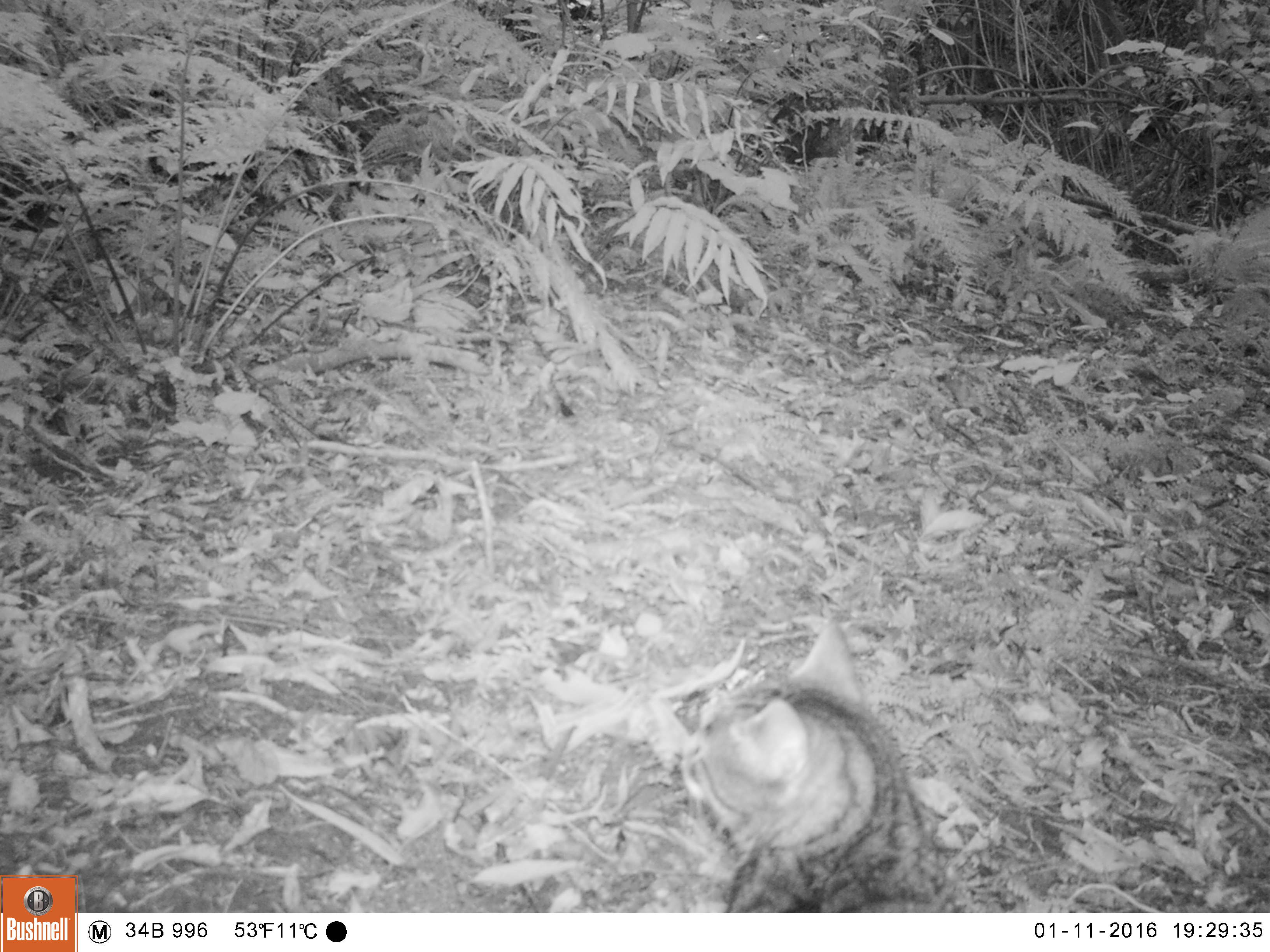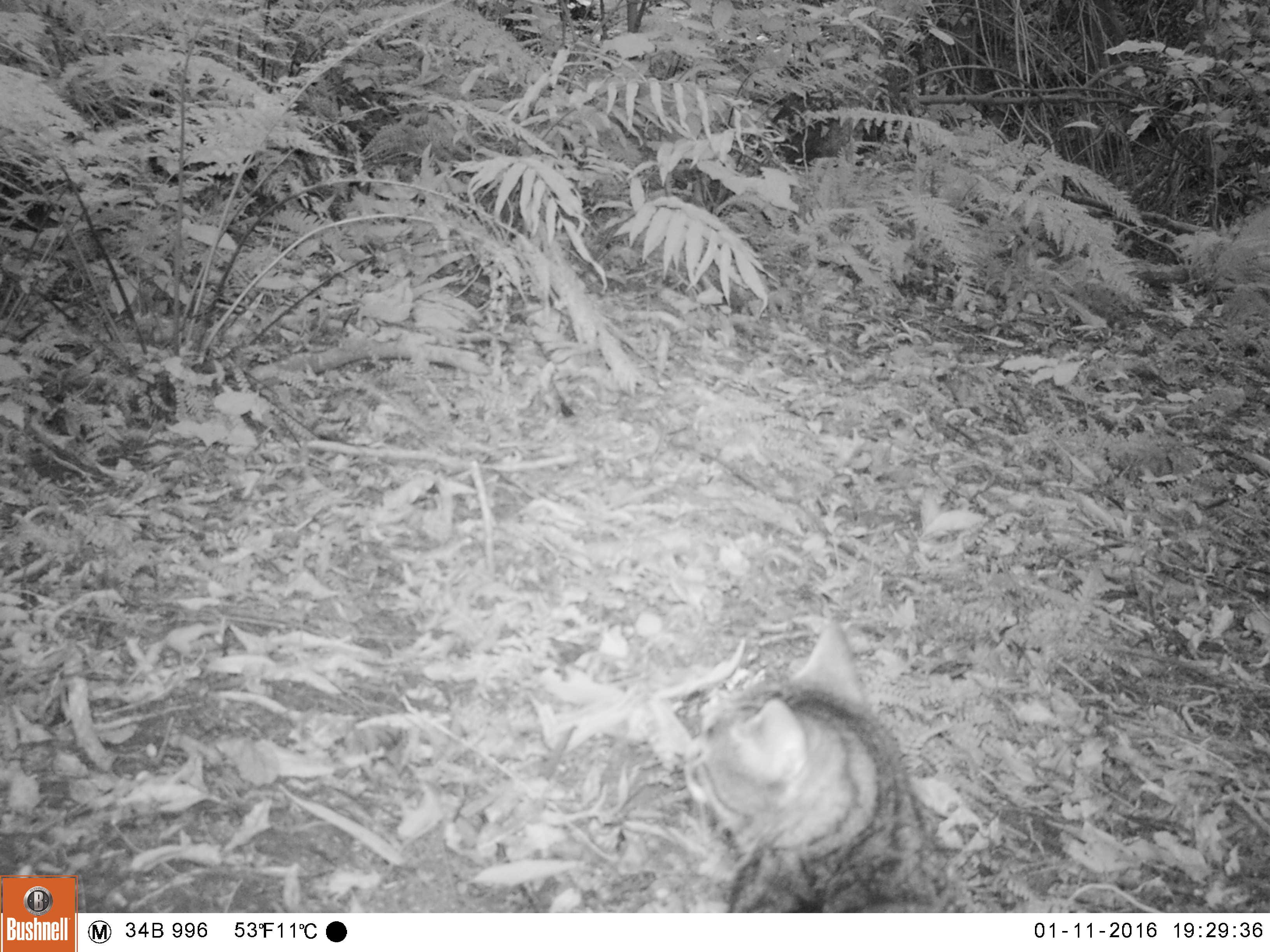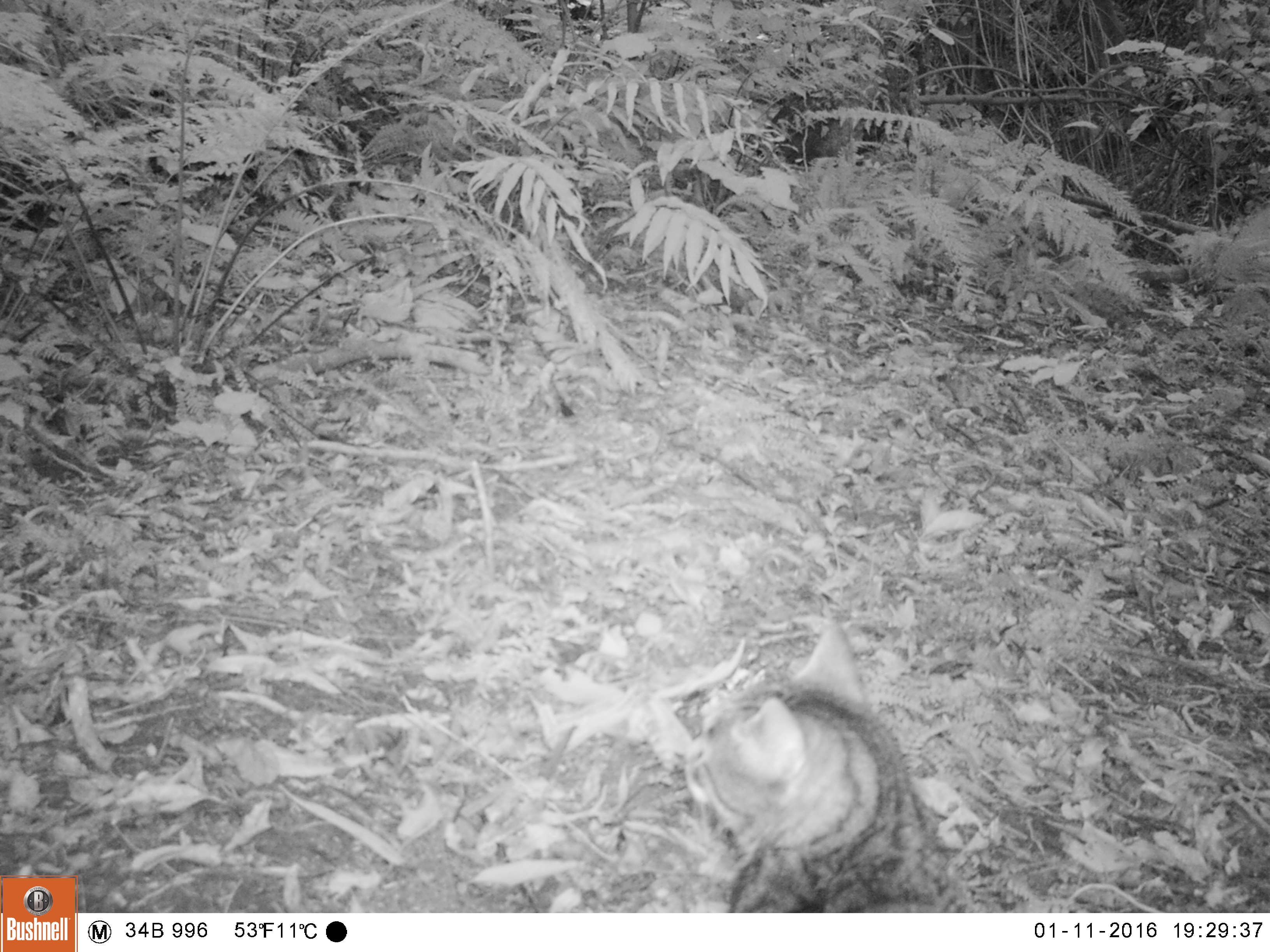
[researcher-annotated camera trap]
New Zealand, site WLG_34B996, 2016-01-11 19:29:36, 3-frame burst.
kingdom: Animalia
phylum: Chordata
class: Mammalia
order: Carnivora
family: Felidae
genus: Felis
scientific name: Felis catus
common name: domestic cat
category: cat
Cat (domestic cat) (Felis catus).